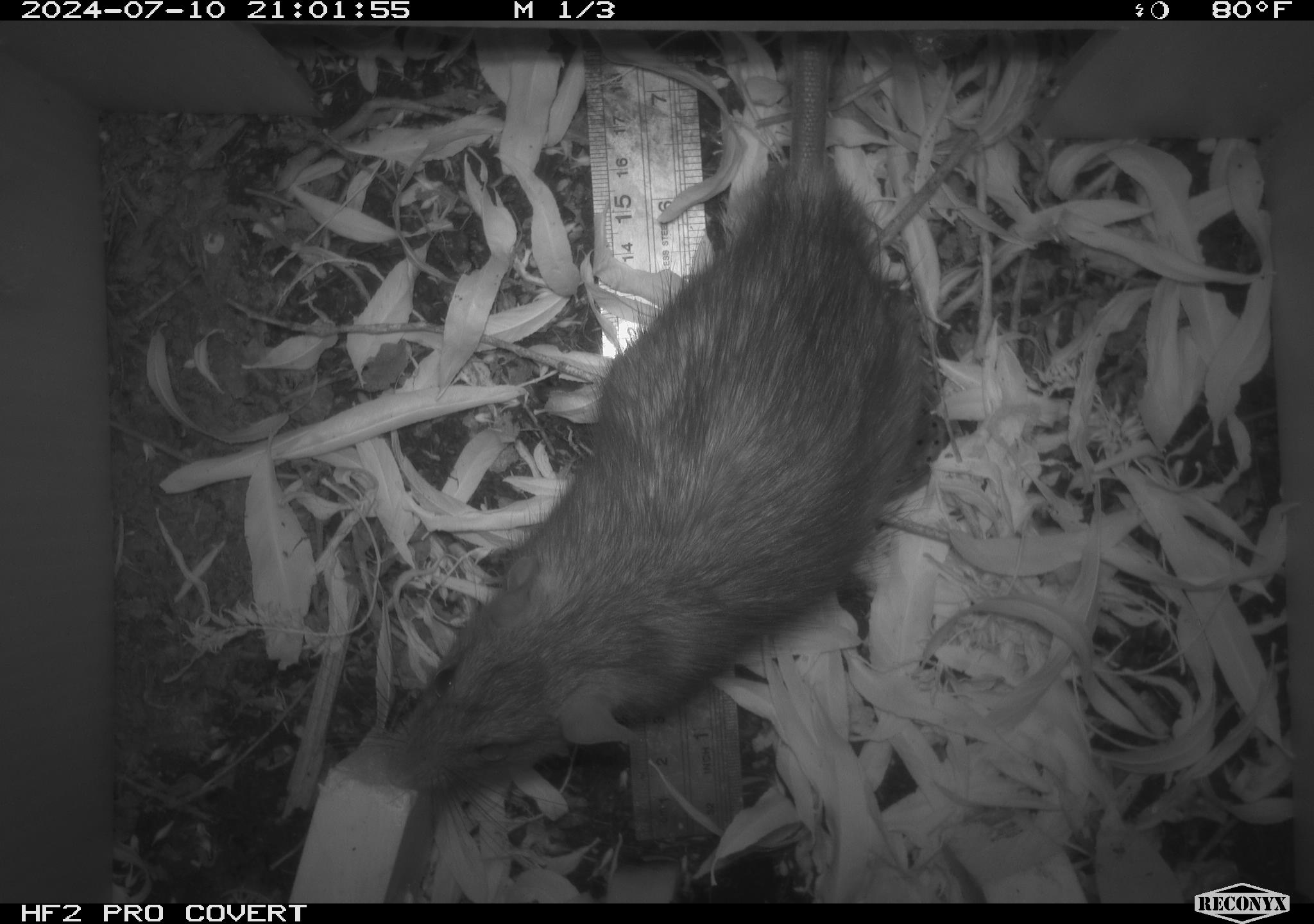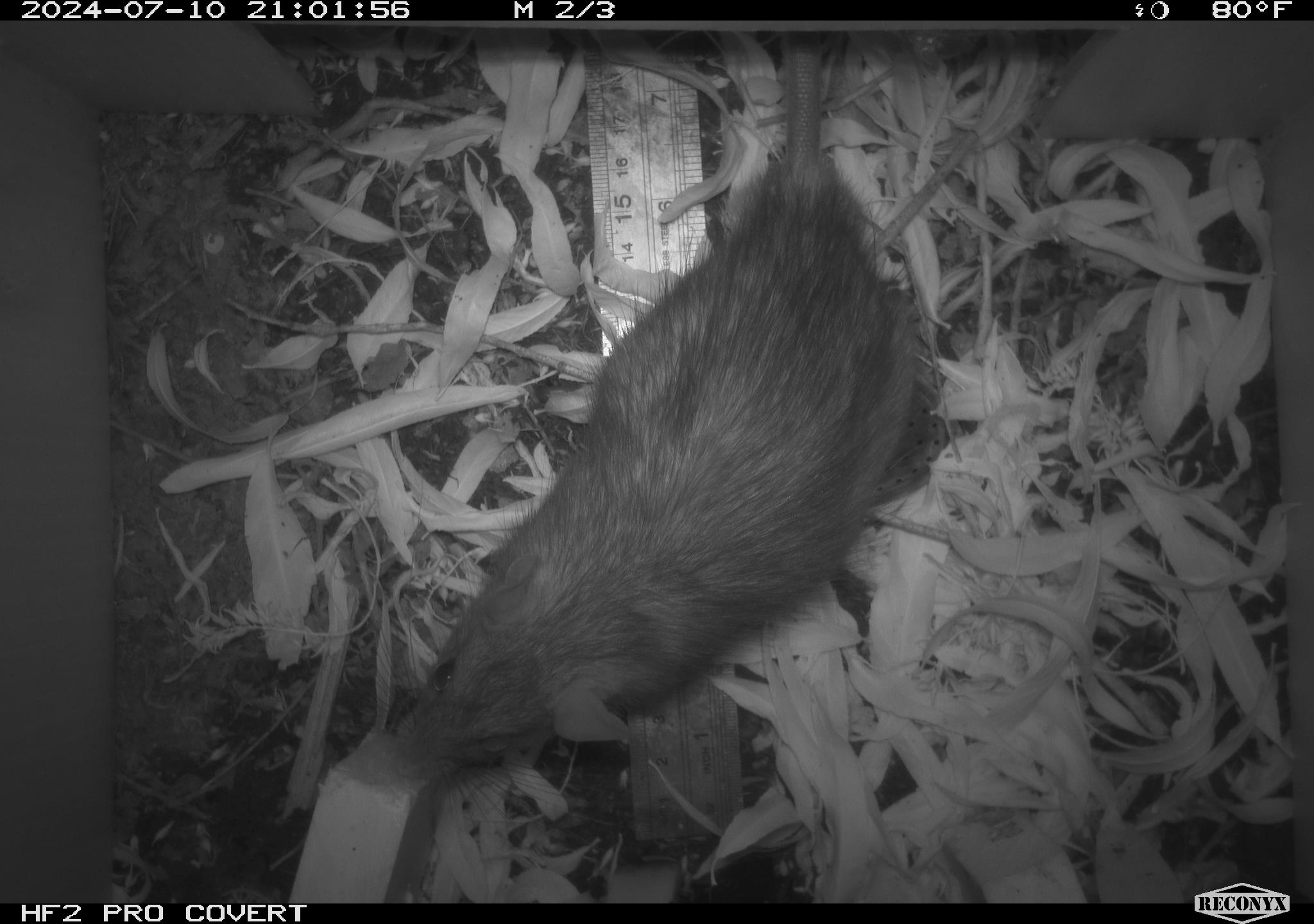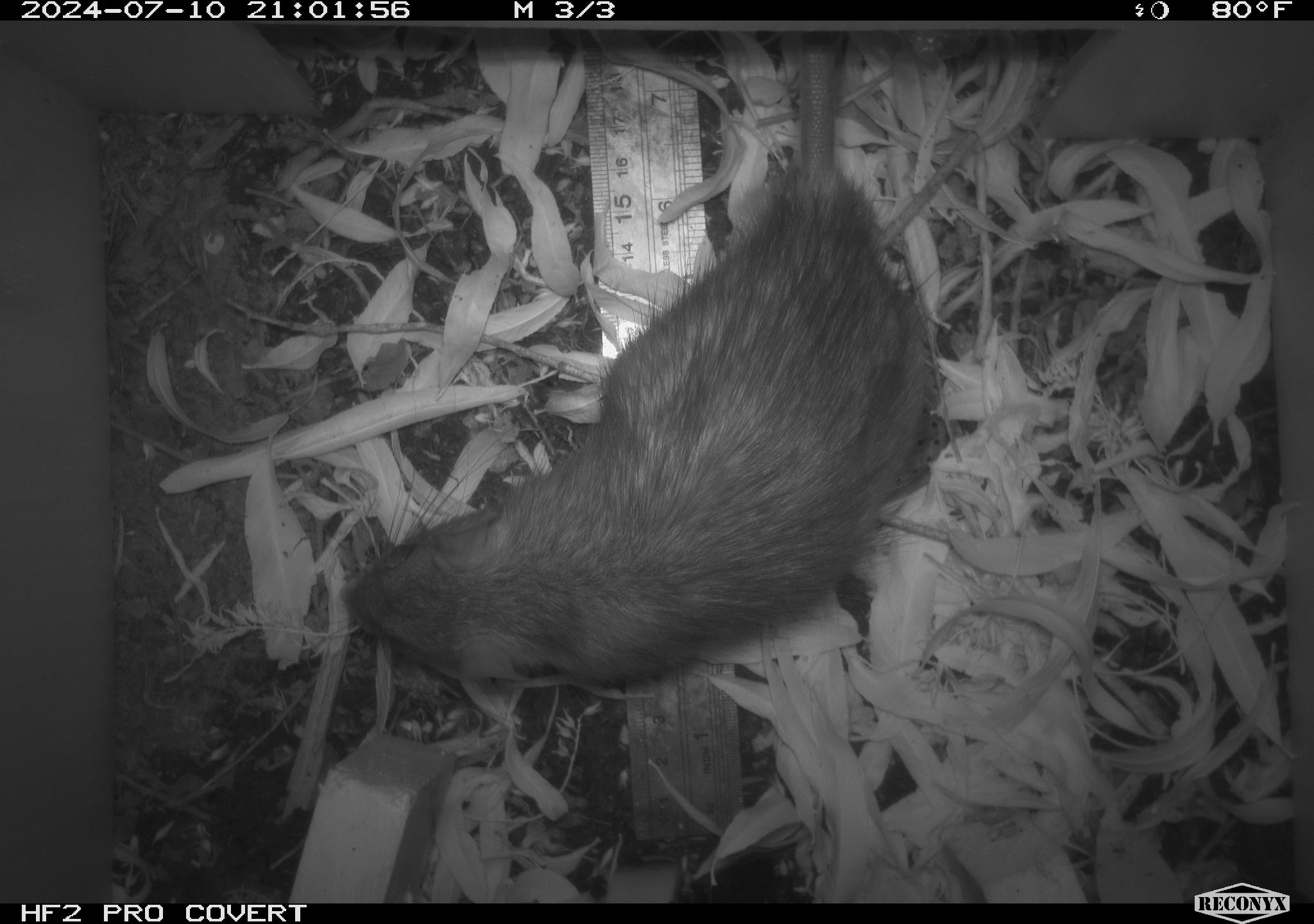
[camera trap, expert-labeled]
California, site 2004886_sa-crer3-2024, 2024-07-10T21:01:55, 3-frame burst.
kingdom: Animalia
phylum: Chordata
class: Mammalia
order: Rodentia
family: Muridae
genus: Rattus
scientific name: Rattus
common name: rat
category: rattus species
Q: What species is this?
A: Rattus species (rat) (Rattus).